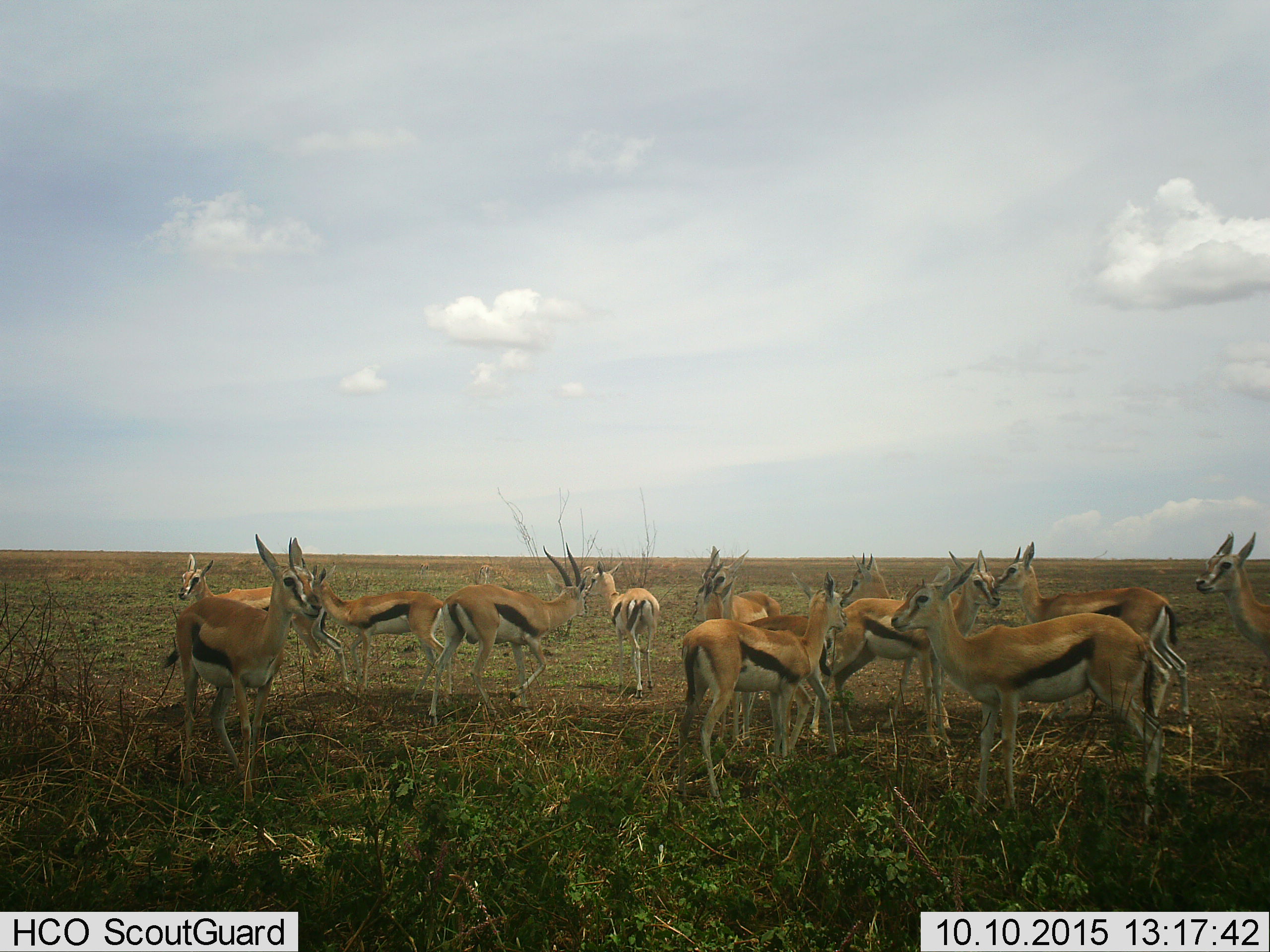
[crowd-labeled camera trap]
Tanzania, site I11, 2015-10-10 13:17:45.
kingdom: Animalia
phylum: Chordata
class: Mammalia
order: Artiodactyla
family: Bovidae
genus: Eudorcas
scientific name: Eudorcas thomsonii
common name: thomson's gazelle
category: gazellethomsons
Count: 11-50.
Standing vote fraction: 89%.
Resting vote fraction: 11%.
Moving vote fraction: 11%.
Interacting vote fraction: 11%.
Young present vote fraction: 11%.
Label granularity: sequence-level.